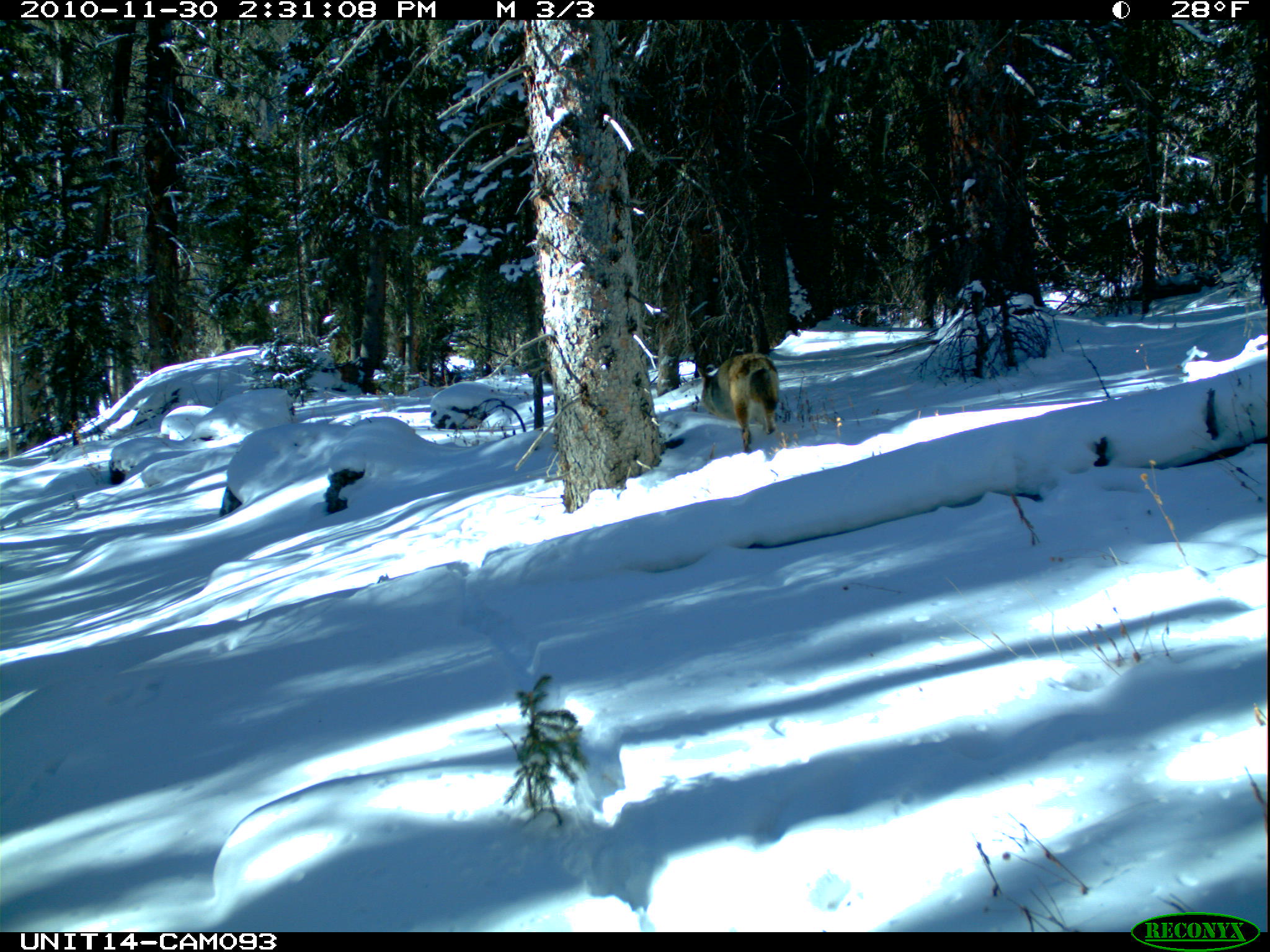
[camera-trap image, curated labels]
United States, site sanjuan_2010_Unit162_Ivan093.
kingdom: Animalia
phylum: Chordata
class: Mammalia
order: Carnivora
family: Canidae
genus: Canis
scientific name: Canis latrans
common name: coyote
Canis latrans (coyote).